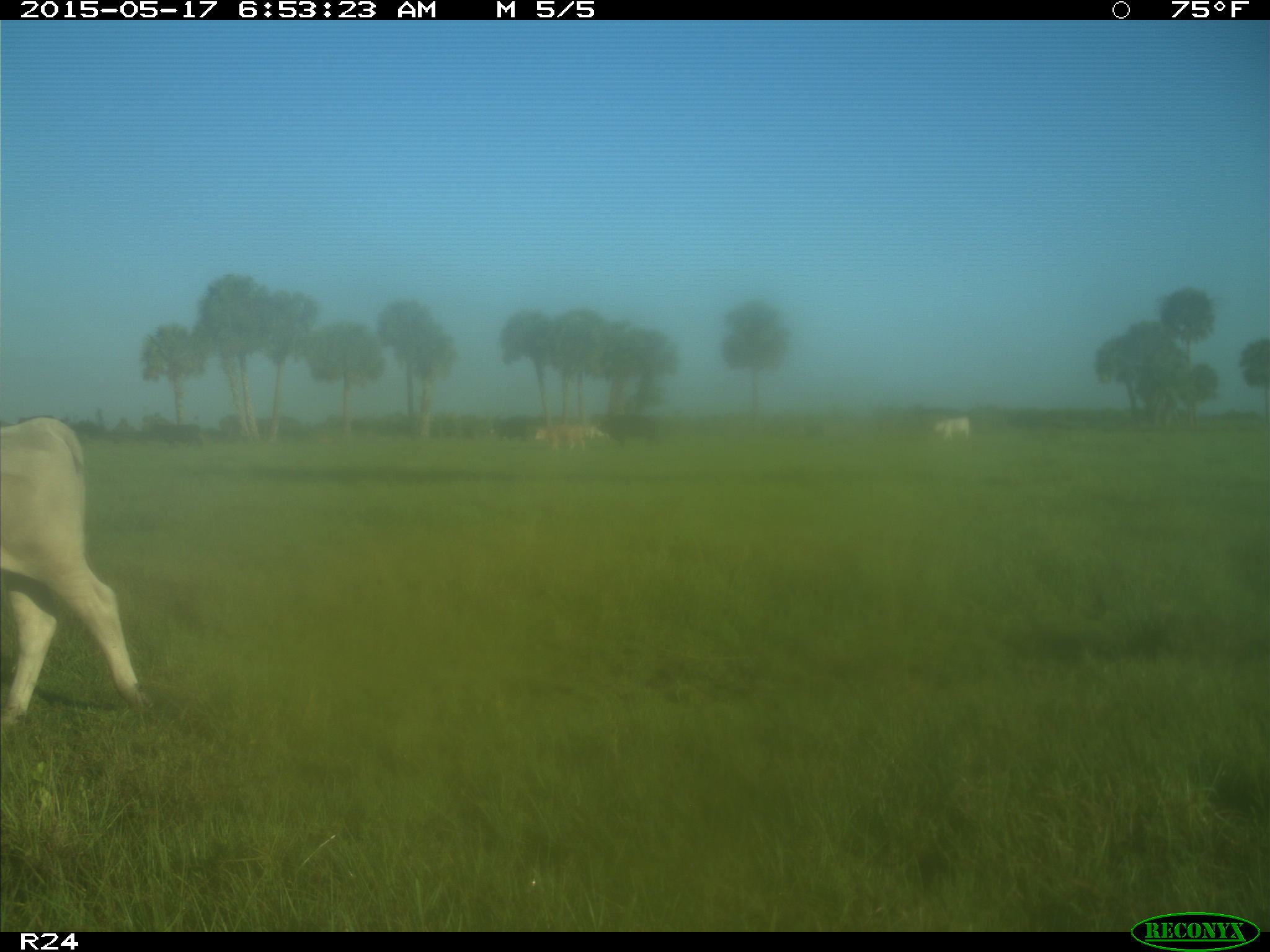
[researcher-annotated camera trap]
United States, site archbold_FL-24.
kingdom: Animalia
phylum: Chordata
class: Mammalia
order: Artiodactyla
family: Bovidae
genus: Bos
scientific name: Bos taurus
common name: domestic cow